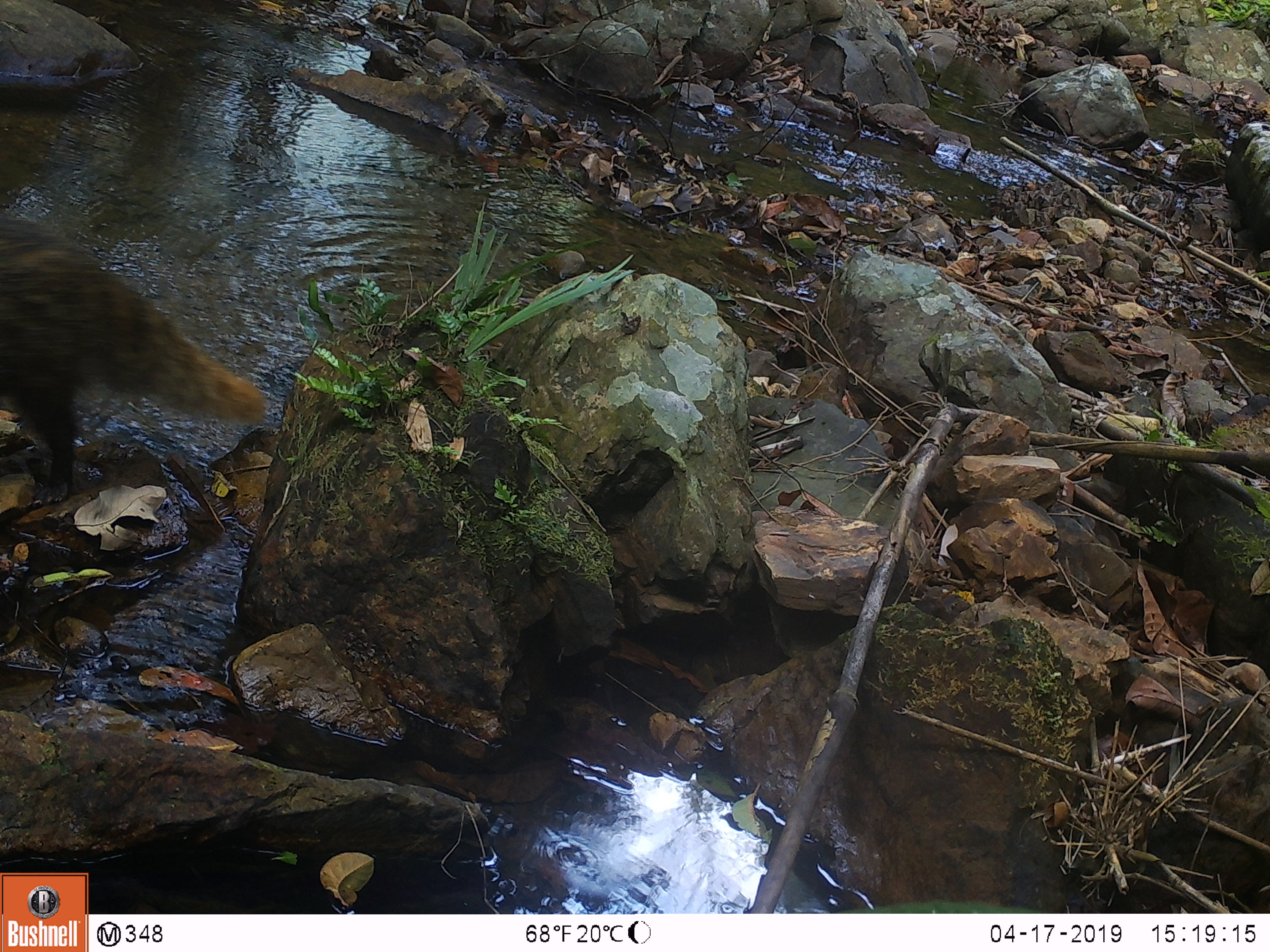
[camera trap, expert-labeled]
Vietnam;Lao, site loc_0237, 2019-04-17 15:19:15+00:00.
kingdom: Animalia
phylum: Chordata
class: Mammalia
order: Carnivora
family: Herpestidae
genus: Urva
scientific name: Urva urva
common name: crab-eating mongoose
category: crab eating mongoose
Crab eating mongoose (crab-eating mongoose) (Urva urva). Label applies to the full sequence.